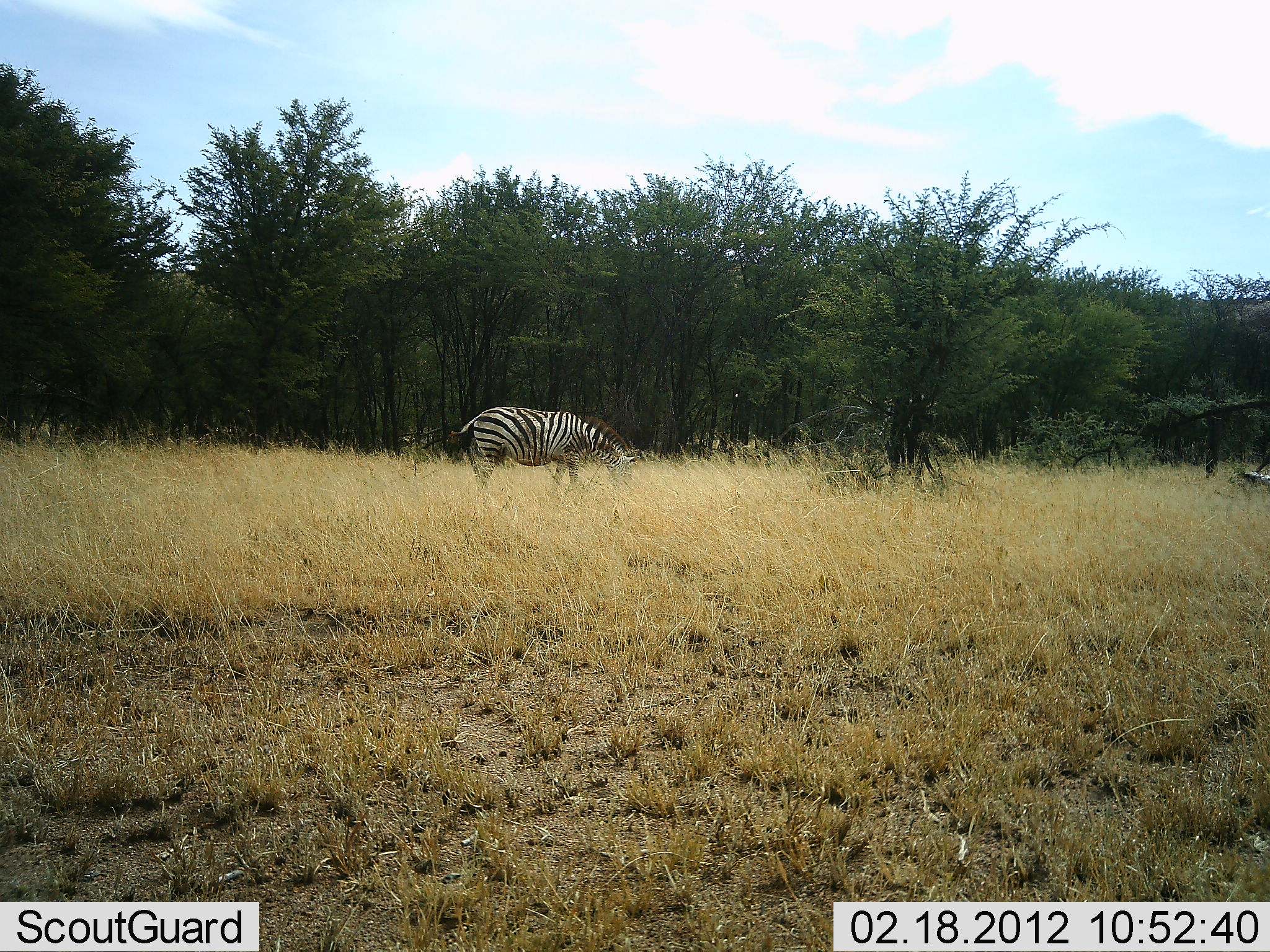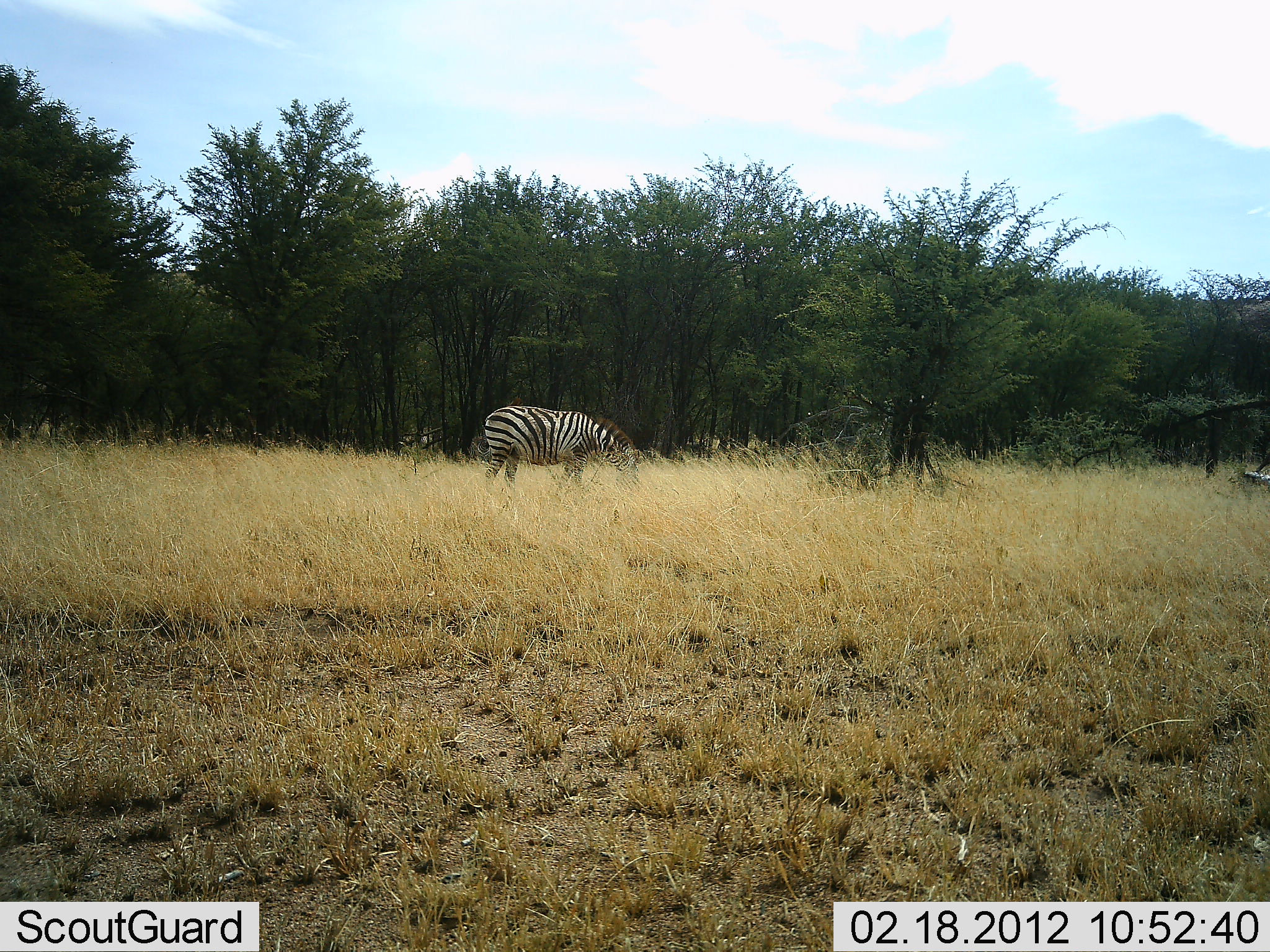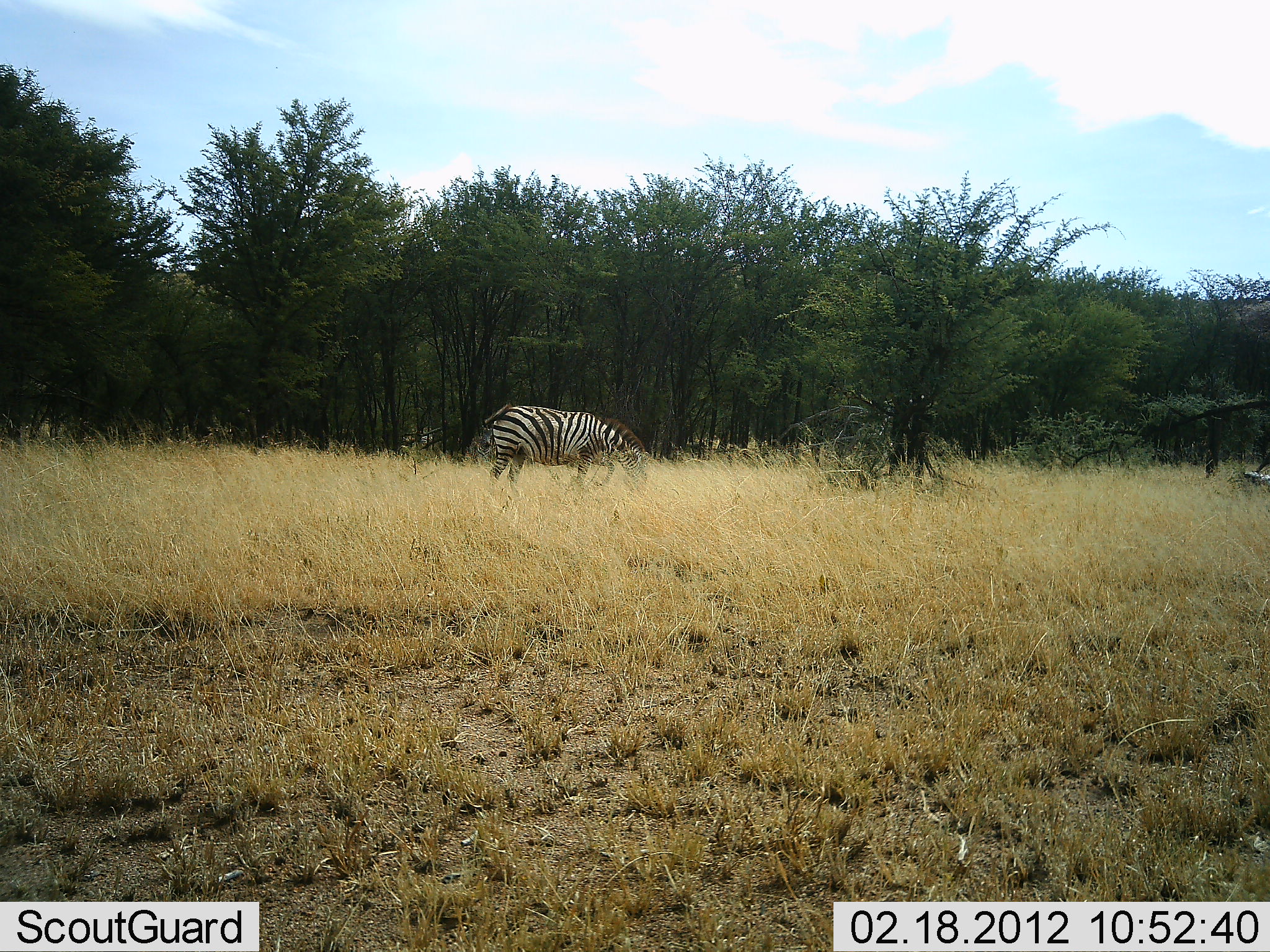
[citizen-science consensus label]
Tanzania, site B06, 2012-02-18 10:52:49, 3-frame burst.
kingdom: Animalia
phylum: Chordata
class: Mammalia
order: Perissodactyla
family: Equidae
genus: Equus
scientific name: Equus quagga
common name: plains zebra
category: zebra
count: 1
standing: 35%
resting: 0%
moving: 10%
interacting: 0%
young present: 0%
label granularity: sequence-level